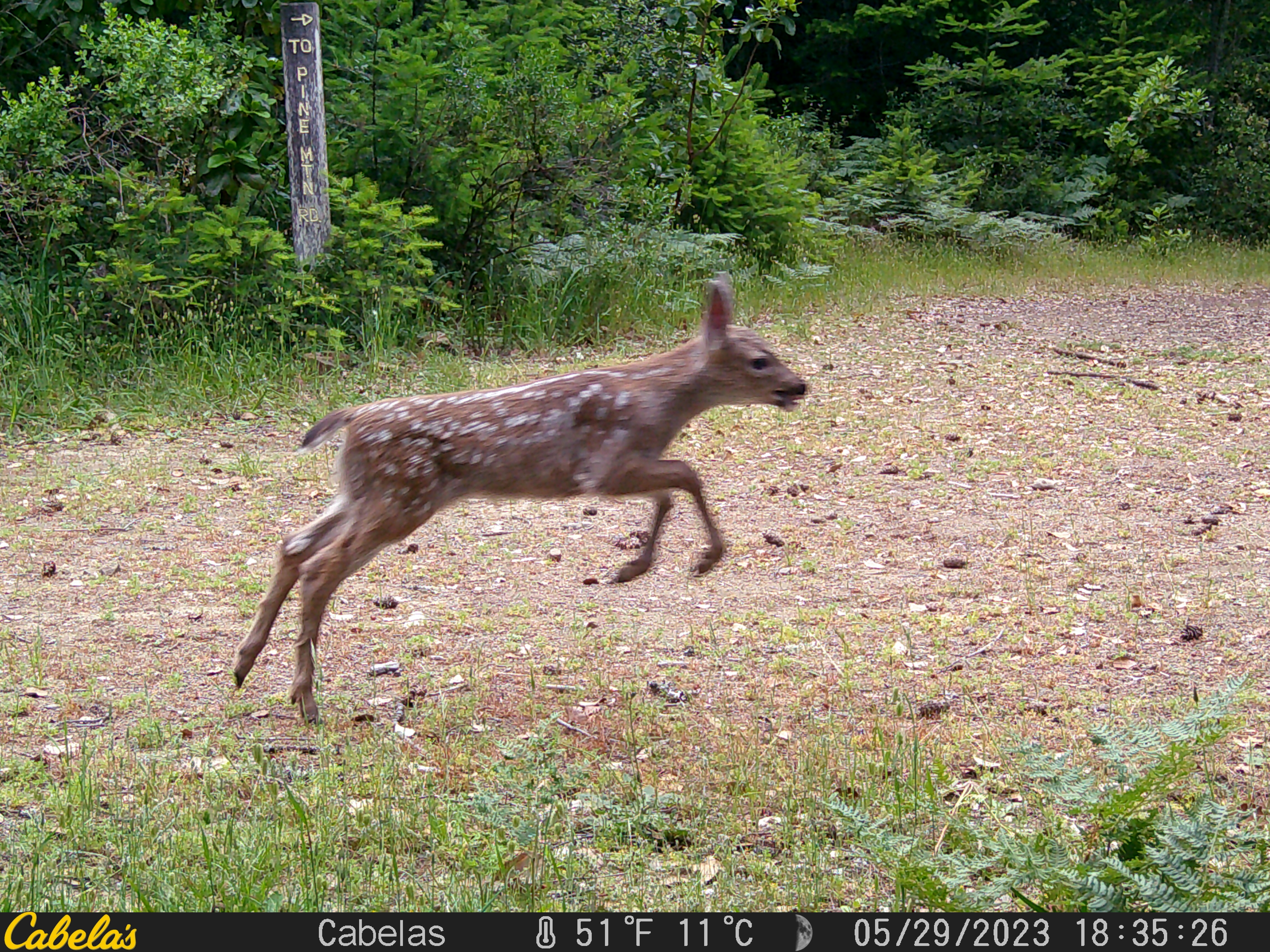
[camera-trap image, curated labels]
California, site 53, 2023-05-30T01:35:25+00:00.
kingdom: Animalia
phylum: Chordata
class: Mammalia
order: Artiodactyla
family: Cervidae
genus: Odocoileus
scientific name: Odocoileus hemionus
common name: mule deer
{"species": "mule deer (Odocoileus hemionus)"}